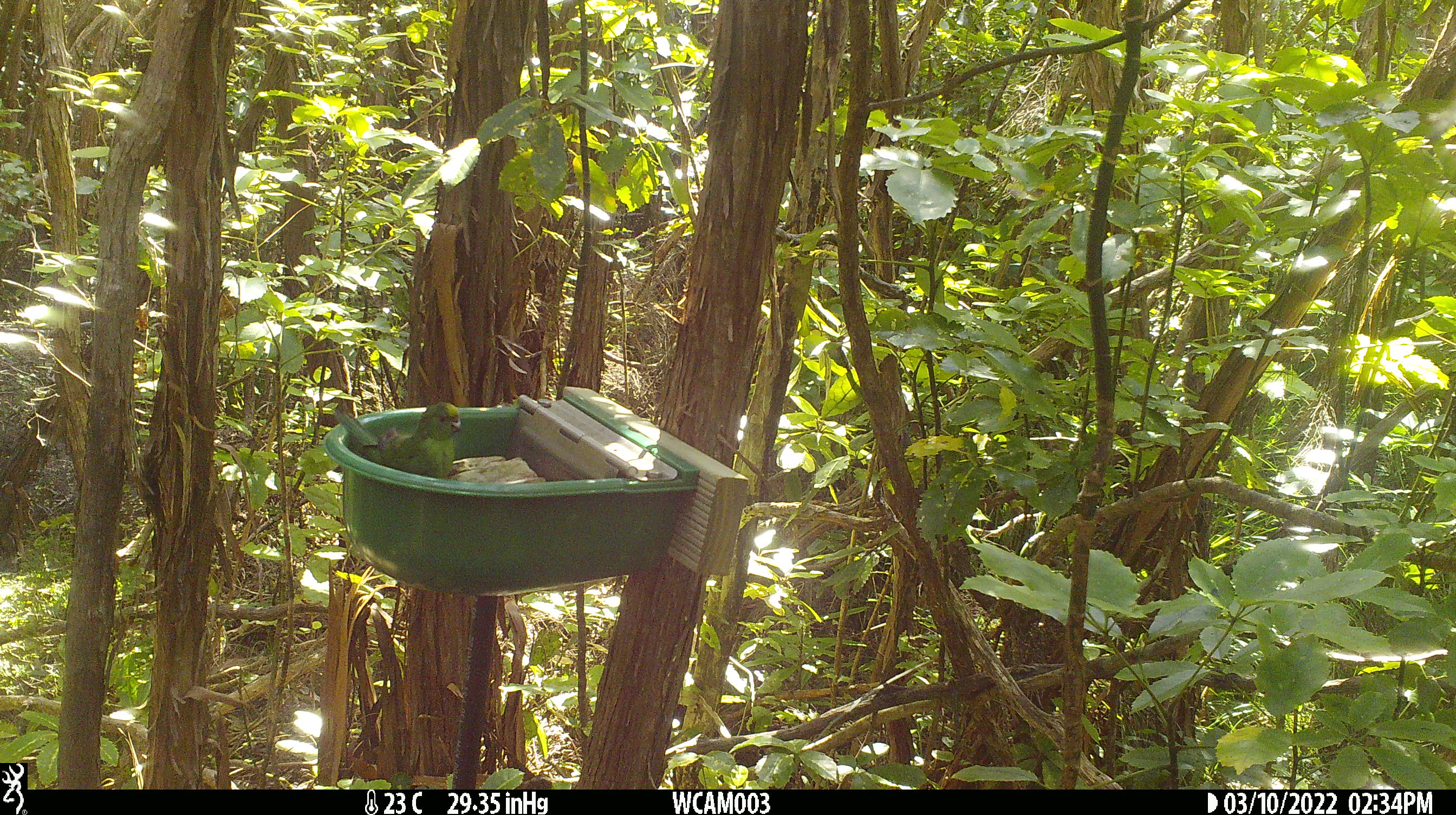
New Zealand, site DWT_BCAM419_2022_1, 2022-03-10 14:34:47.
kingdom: Animalia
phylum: Chordata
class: Aves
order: Psittaciformes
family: Psittaculidae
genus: Cyanoramphus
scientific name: Cyanoramphus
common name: parakeet